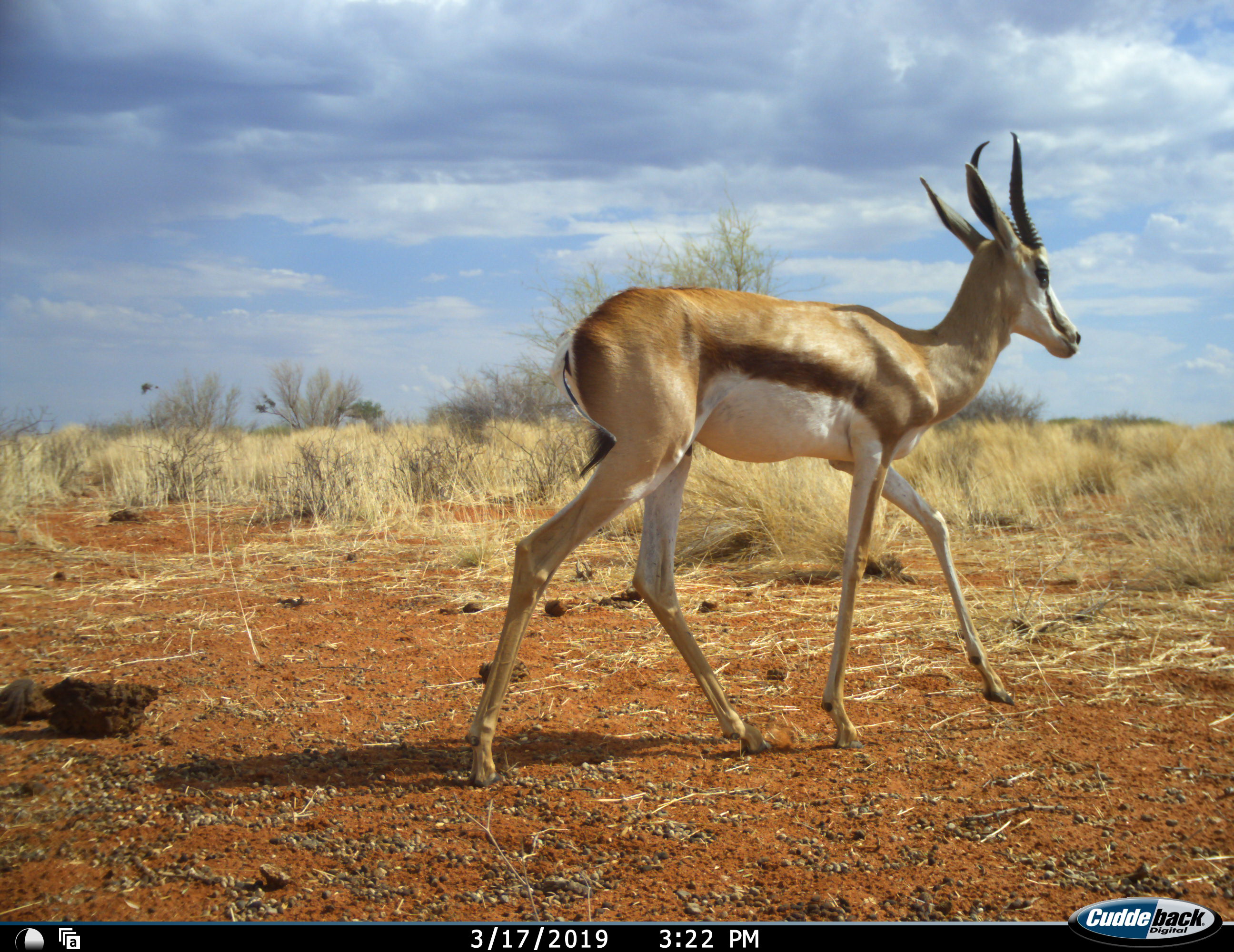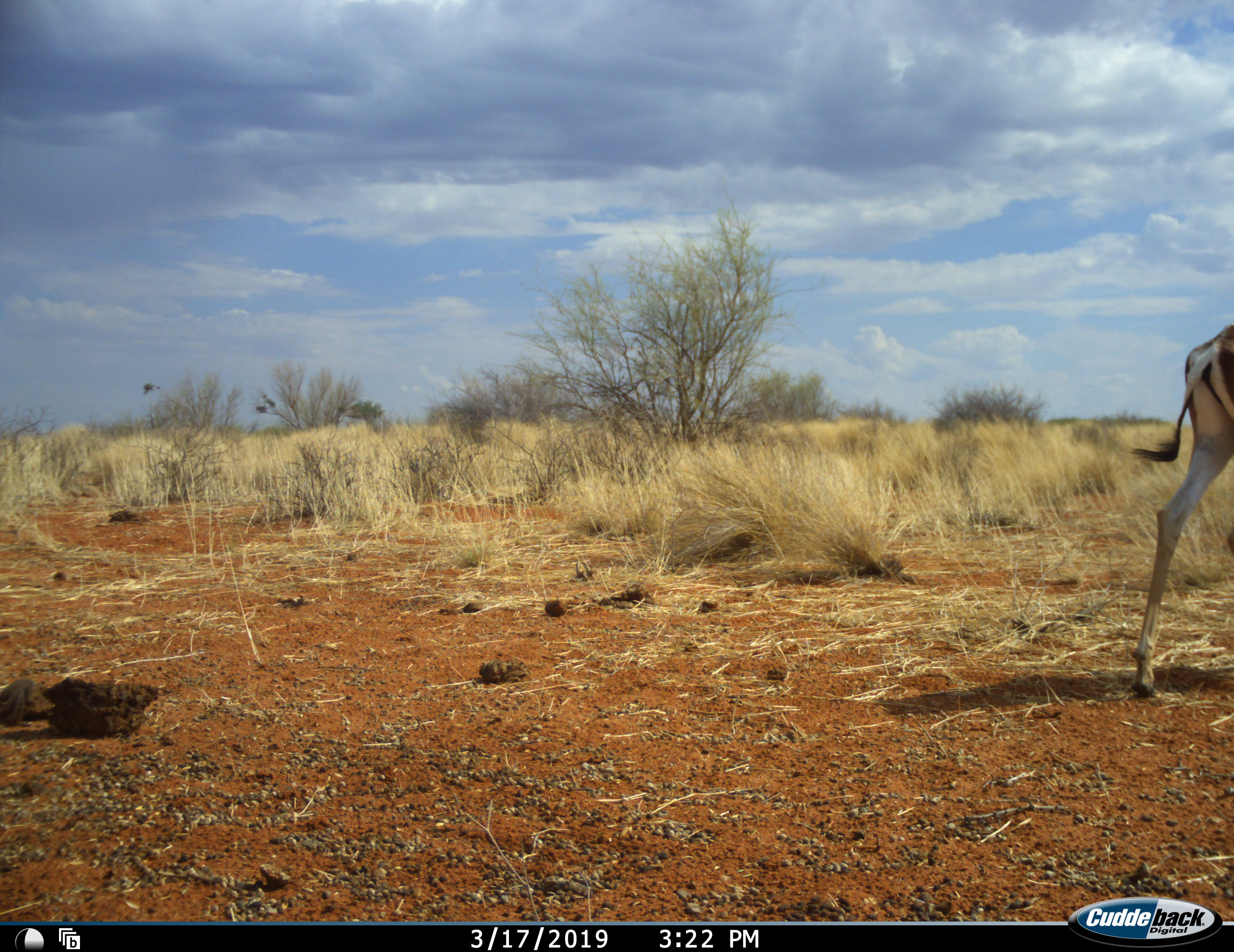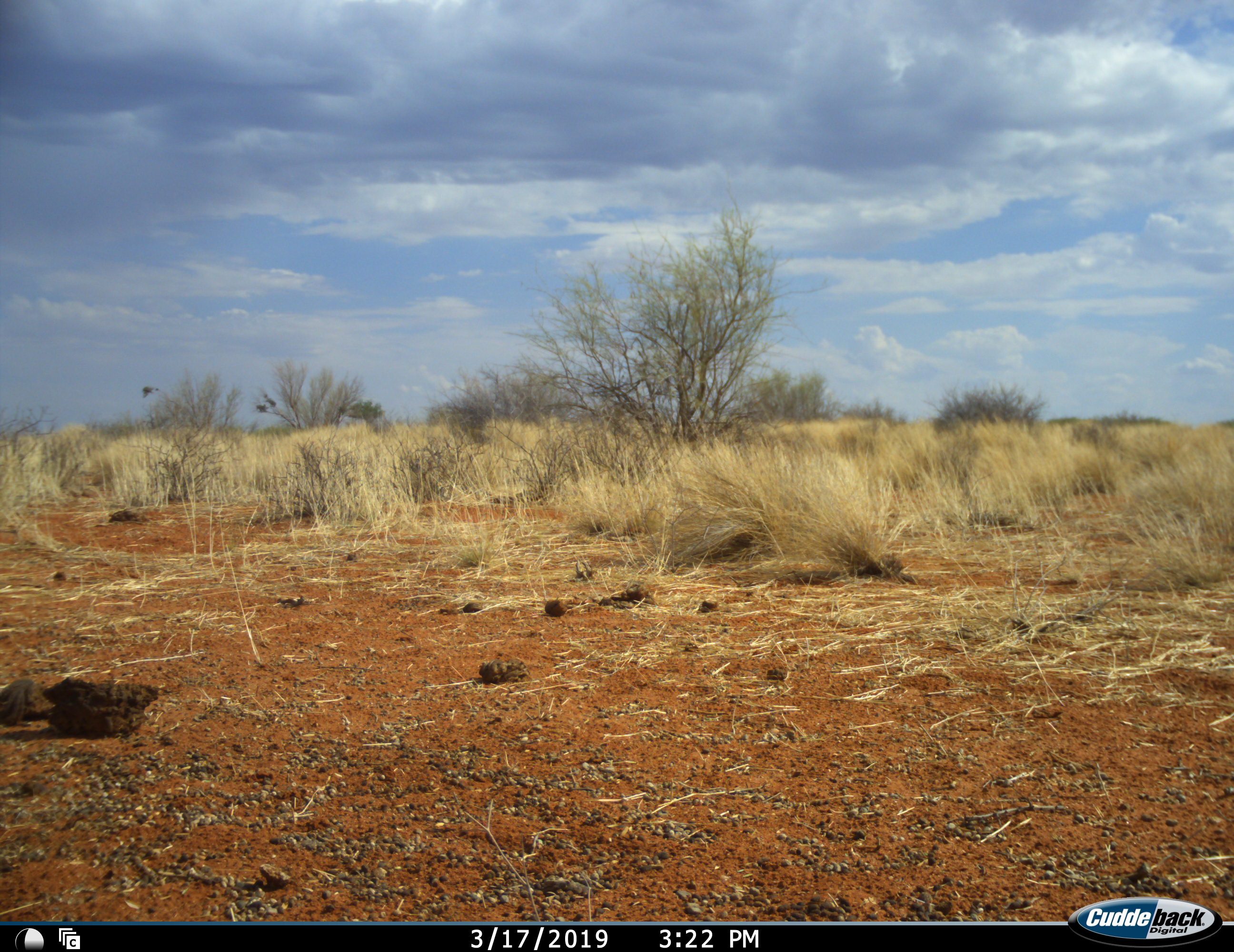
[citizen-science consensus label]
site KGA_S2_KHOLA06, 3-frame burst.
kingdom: Animalia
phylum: Chordata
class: Mammalia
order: Artiodactyla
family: Bovidae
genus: Antidorcas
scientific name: Antidorcas marsupialis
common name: springbok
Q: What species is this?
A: Springbok (Antidorcas marsupialis).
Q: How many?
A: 1.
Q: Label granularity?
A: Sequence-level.